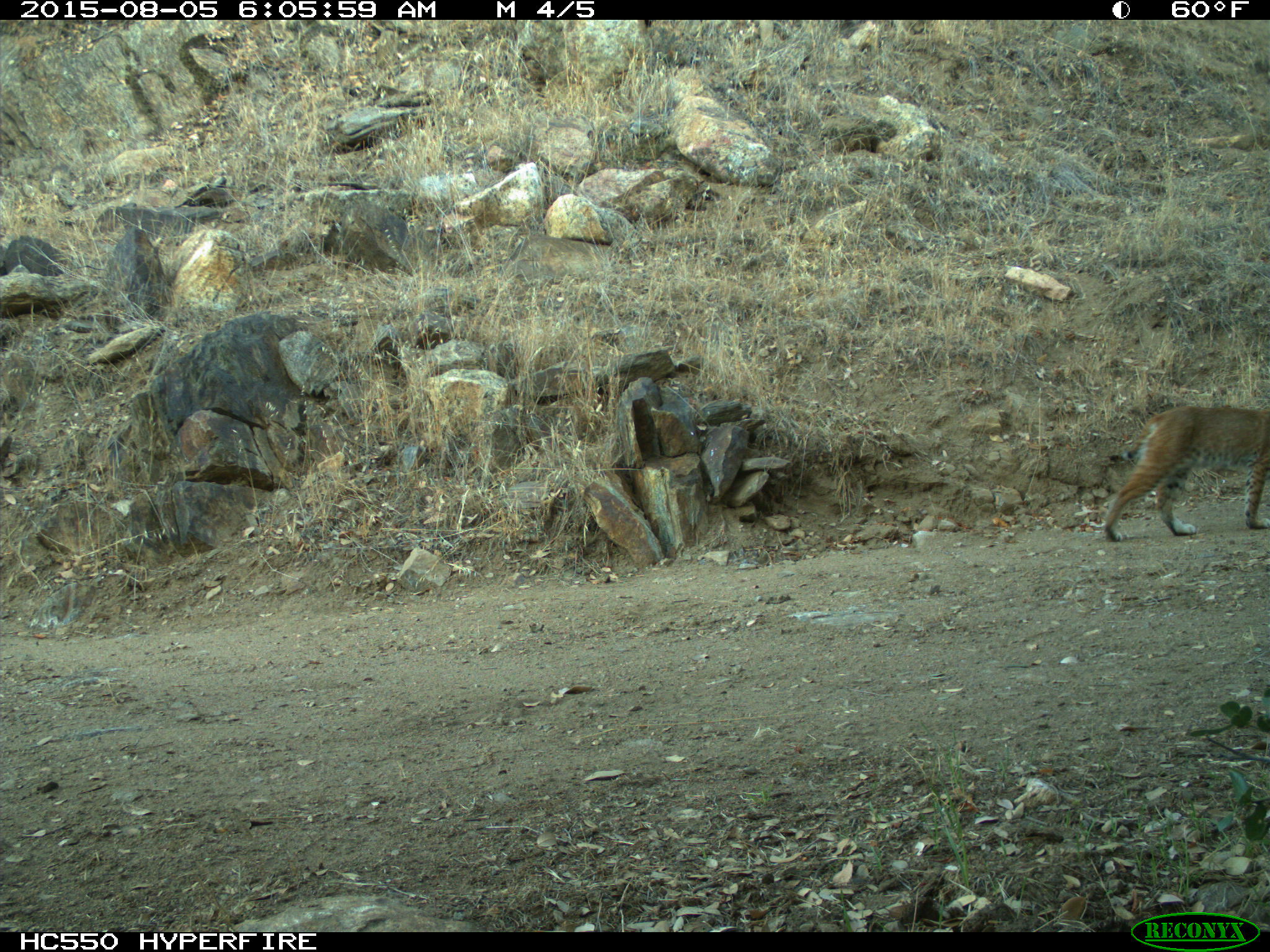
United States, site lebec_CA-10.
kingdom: Animalia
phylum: Chordata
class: Mammalia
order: Carnivora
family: Felidae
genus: Lynx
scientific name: Lynx rufus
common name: bobcat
Lynx rufus (bobcat).